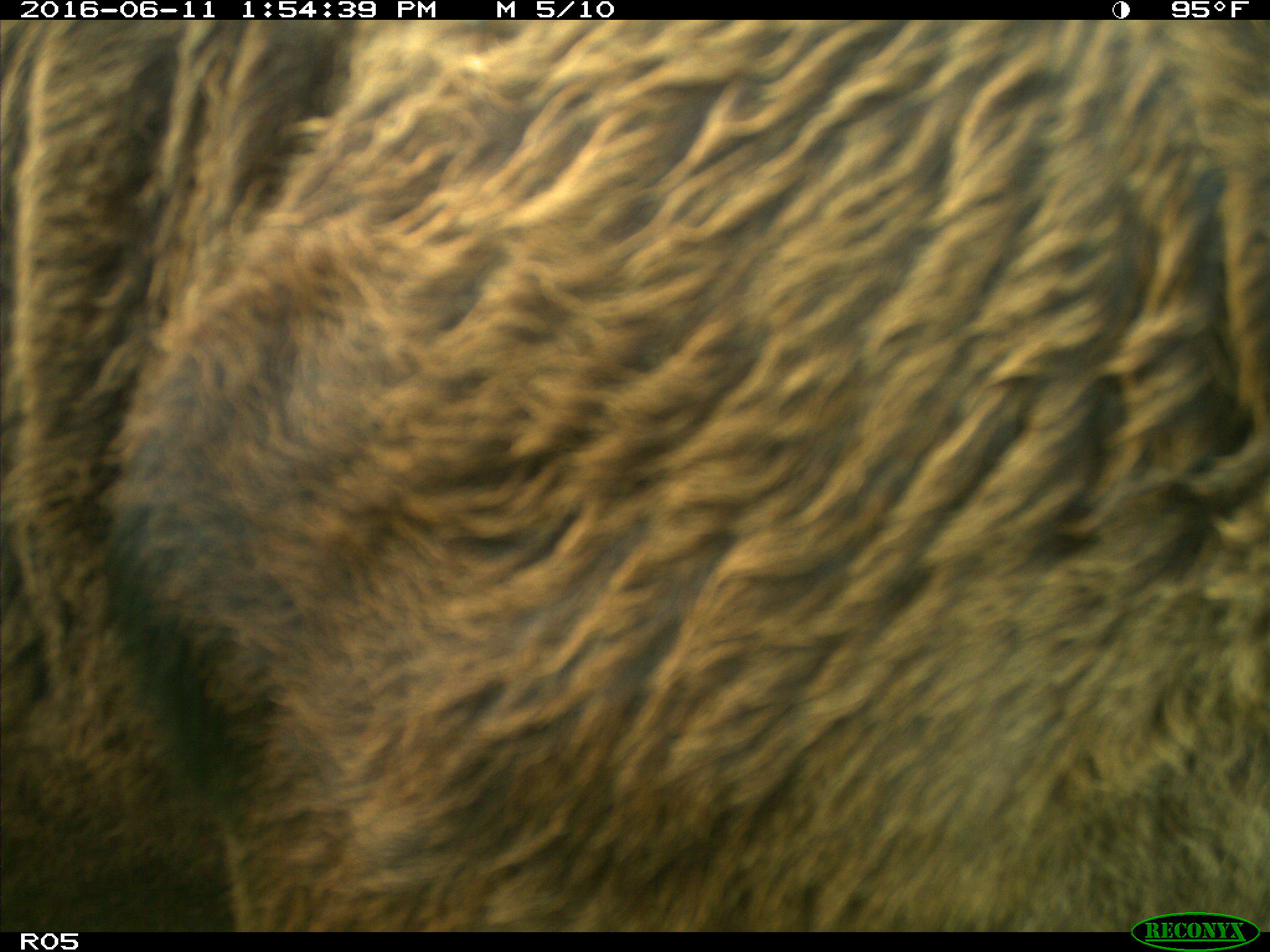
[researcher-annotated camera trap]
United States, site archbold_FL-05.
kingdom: Animalia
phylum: Chordata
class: Mammalia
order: Artiodactyla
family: Bovidae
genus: Bos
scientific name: Bos taurus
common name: domestic cow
Bos taurus (domestic cow).